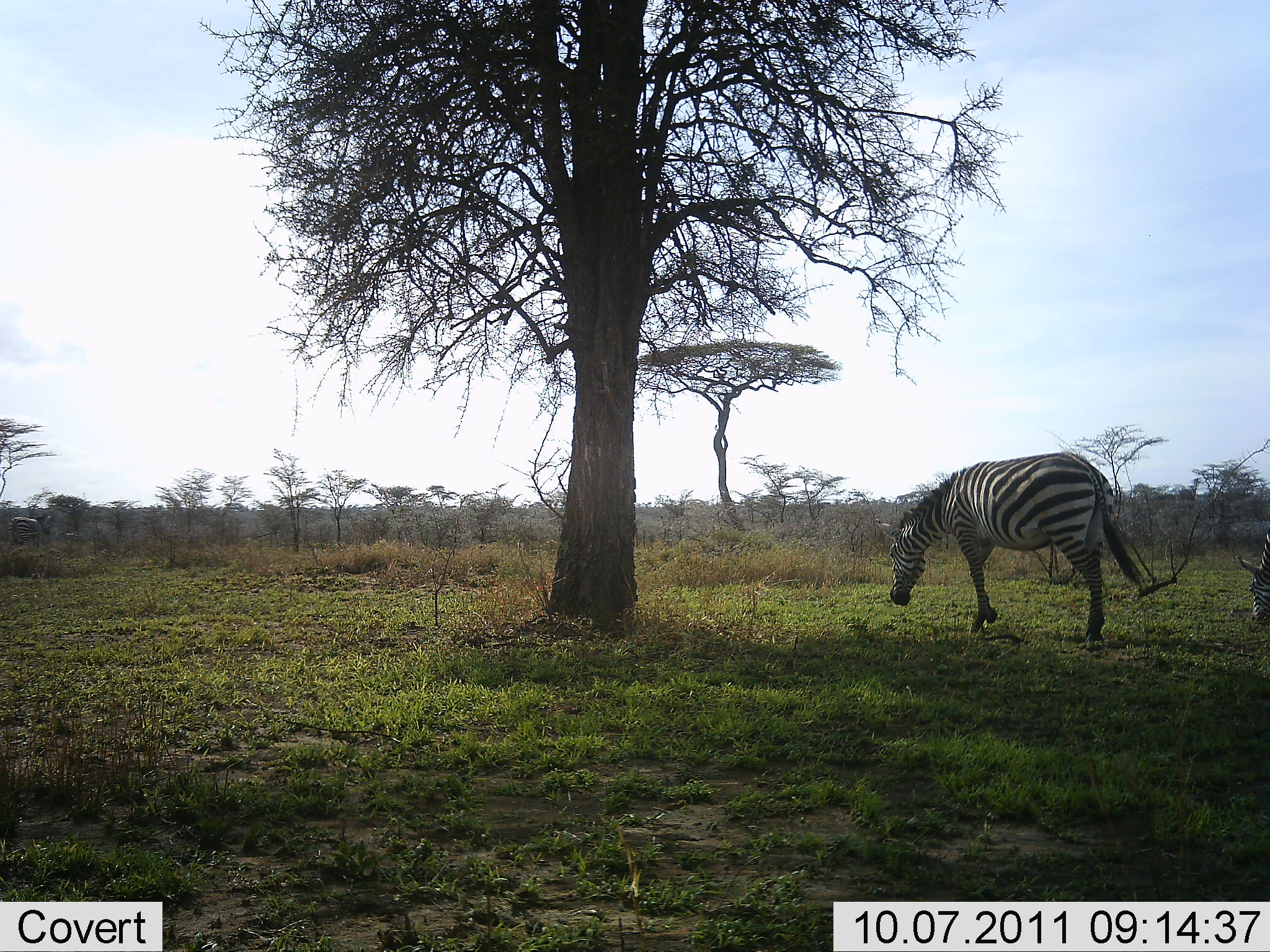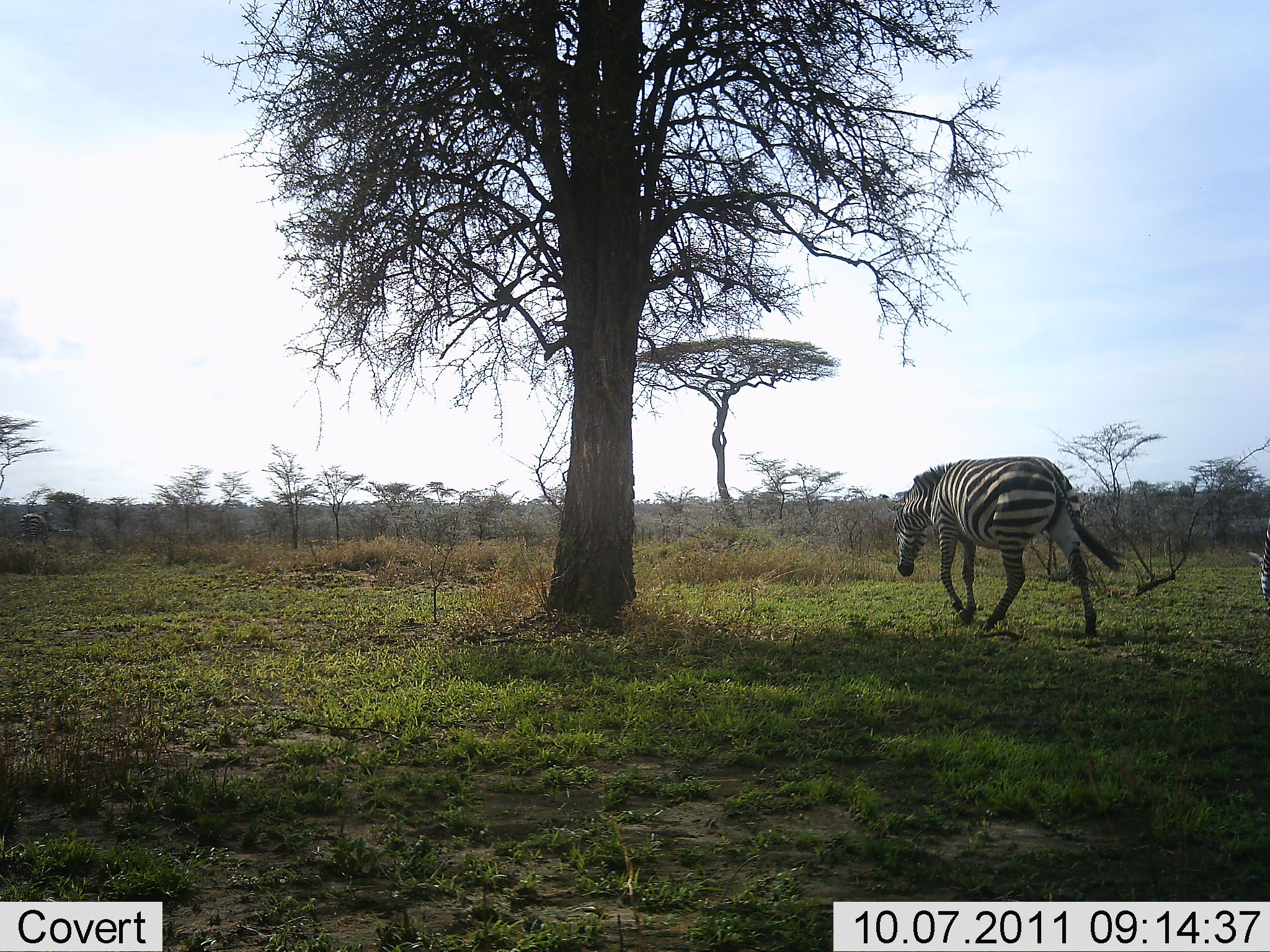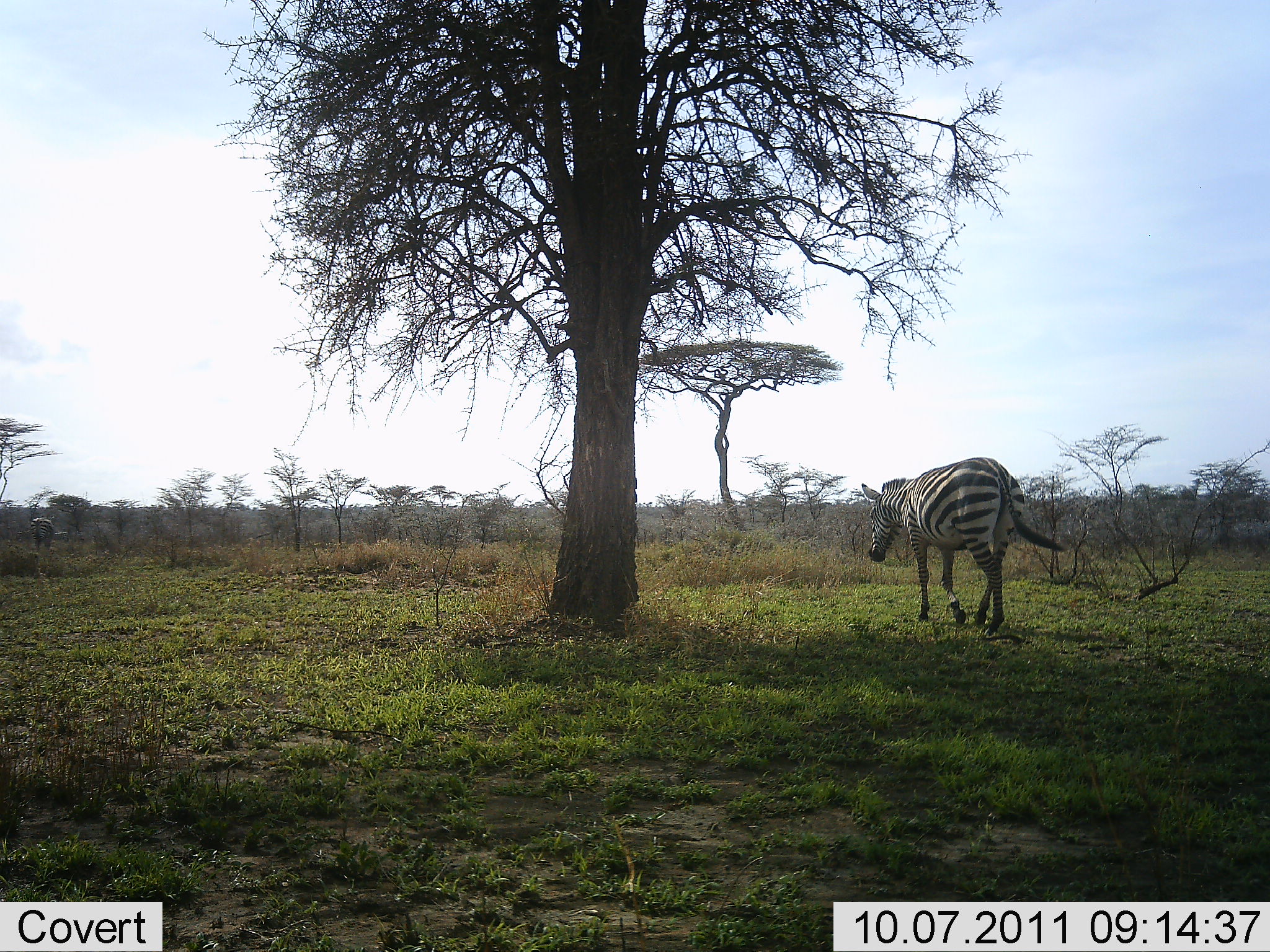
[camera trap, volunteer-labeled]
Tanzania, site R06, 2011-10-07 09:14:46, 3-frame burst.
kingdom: Animalia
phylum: Chordata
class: Mammalia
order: Perissodactyla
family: Equidae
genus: Equus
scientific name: Equus quagga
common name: plains zebra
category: zebra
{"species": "zebra (plains zebra) (Equus quagga)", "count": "2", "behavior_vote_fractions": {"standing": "18%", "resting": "0%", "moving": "91%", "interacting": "0%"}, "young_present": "0%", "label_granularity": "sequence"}